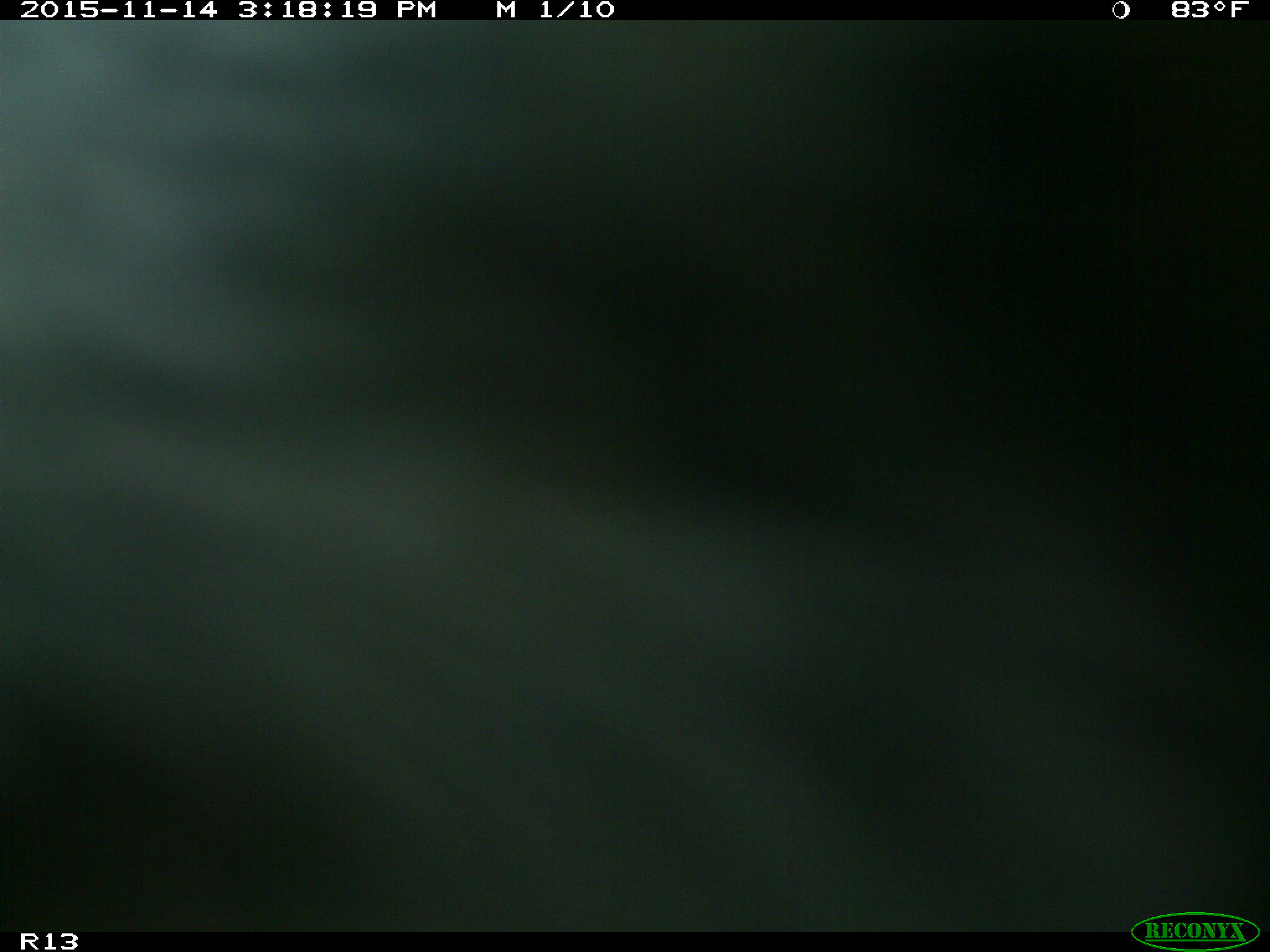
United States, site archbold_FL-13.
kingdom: Animalia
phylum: Chordata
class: Mammalia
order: Artiodactyla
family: Bovidae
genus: Bos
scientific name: Bos taurus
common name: domestic cow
Bos taurus (domestic cow).